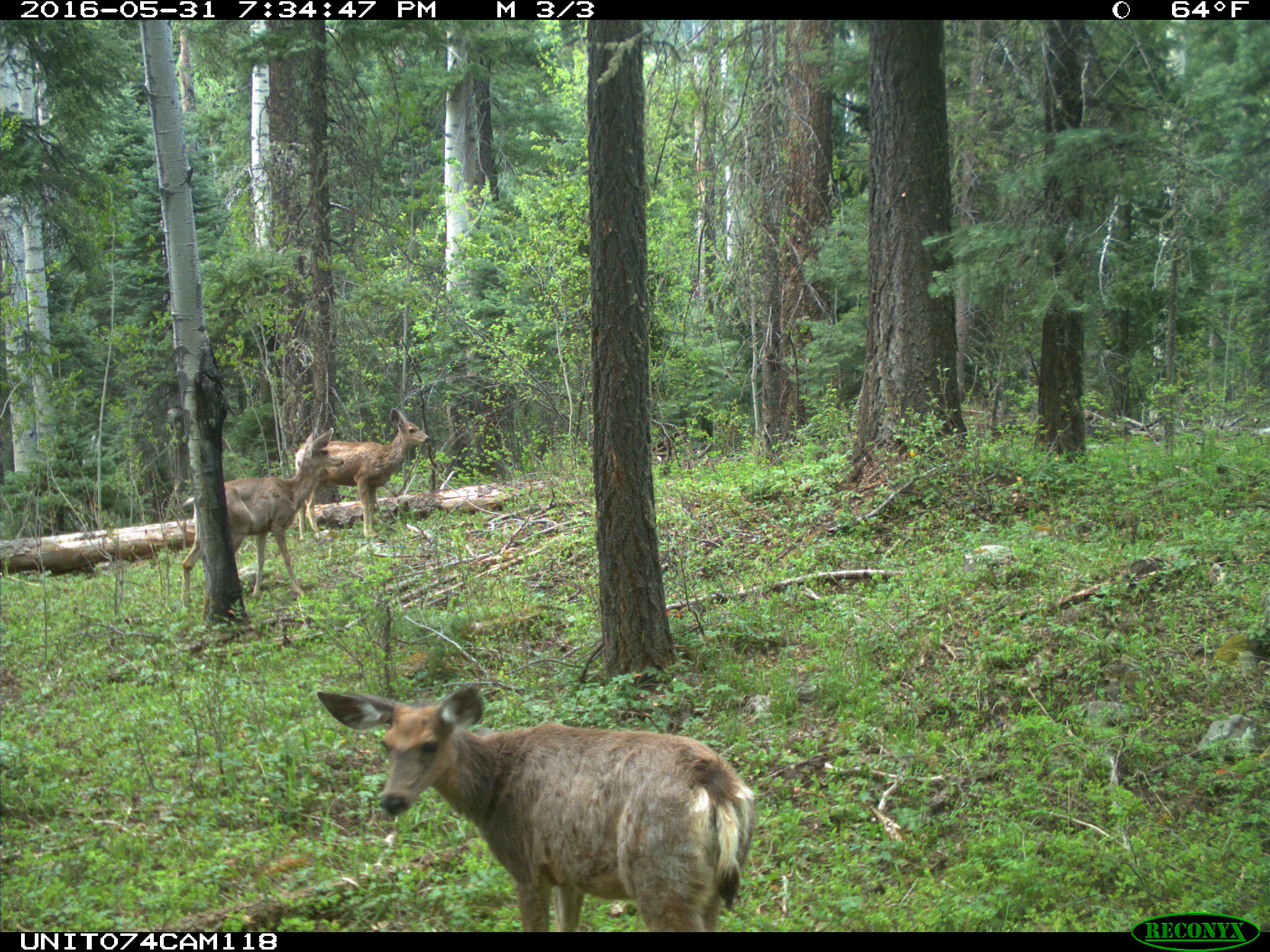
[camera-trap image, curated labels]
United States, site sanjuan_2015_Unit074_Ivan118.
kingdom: Animalia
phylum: Chordata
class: Mammalia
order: Artiodactyla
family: Cervidae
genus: Odocoileus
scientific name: Odocoileus hemionus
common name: mule deer